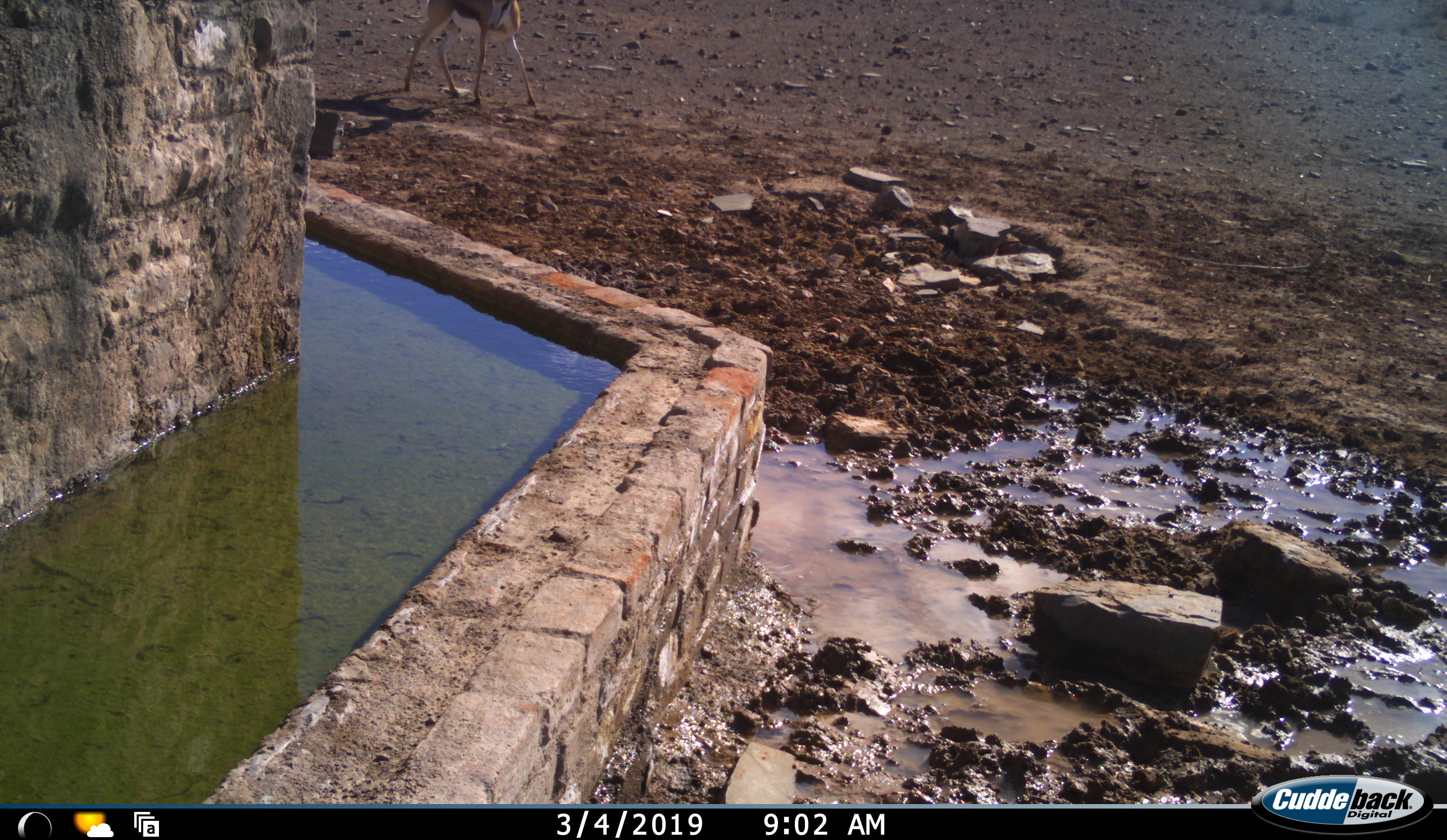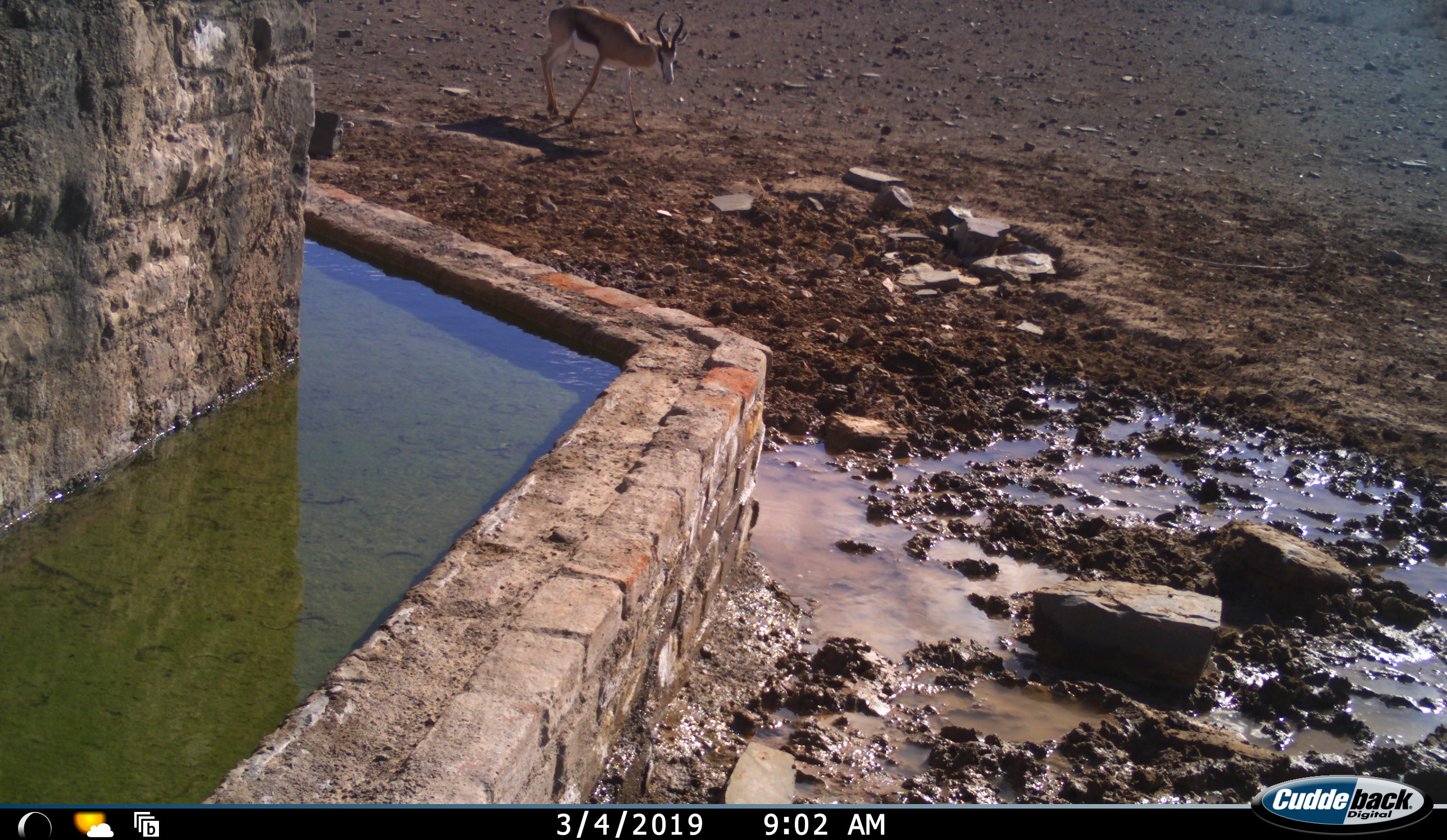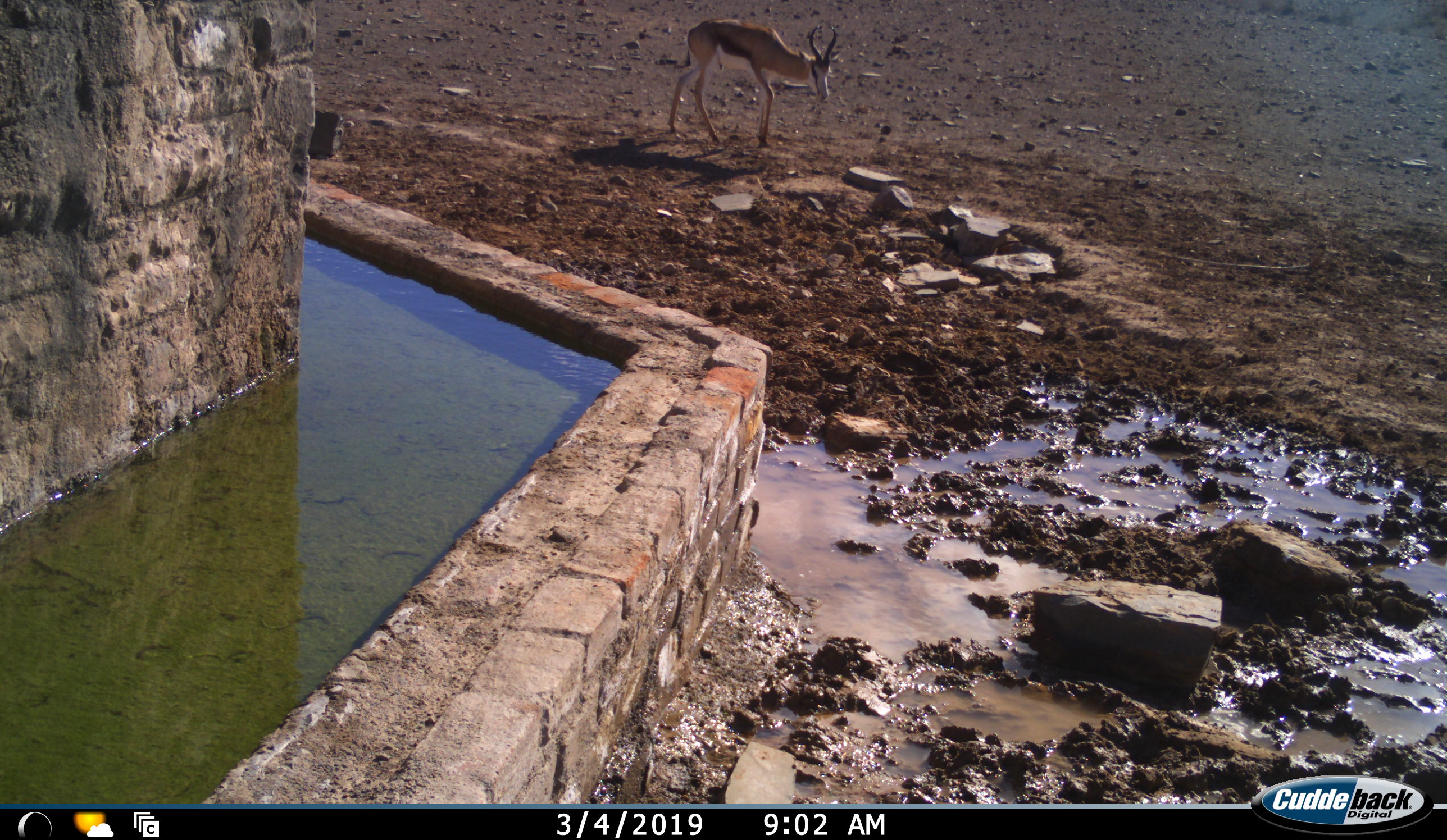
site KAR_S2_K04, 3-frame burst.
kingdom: Animalia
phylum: Chordata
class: Mammalia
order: Artiodactyla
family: Bovidae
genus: Antidorcas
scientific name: Antidorcas marsupialis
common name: springbok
Springbok (Antidorcas marsupialis), count 1. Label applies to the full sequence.